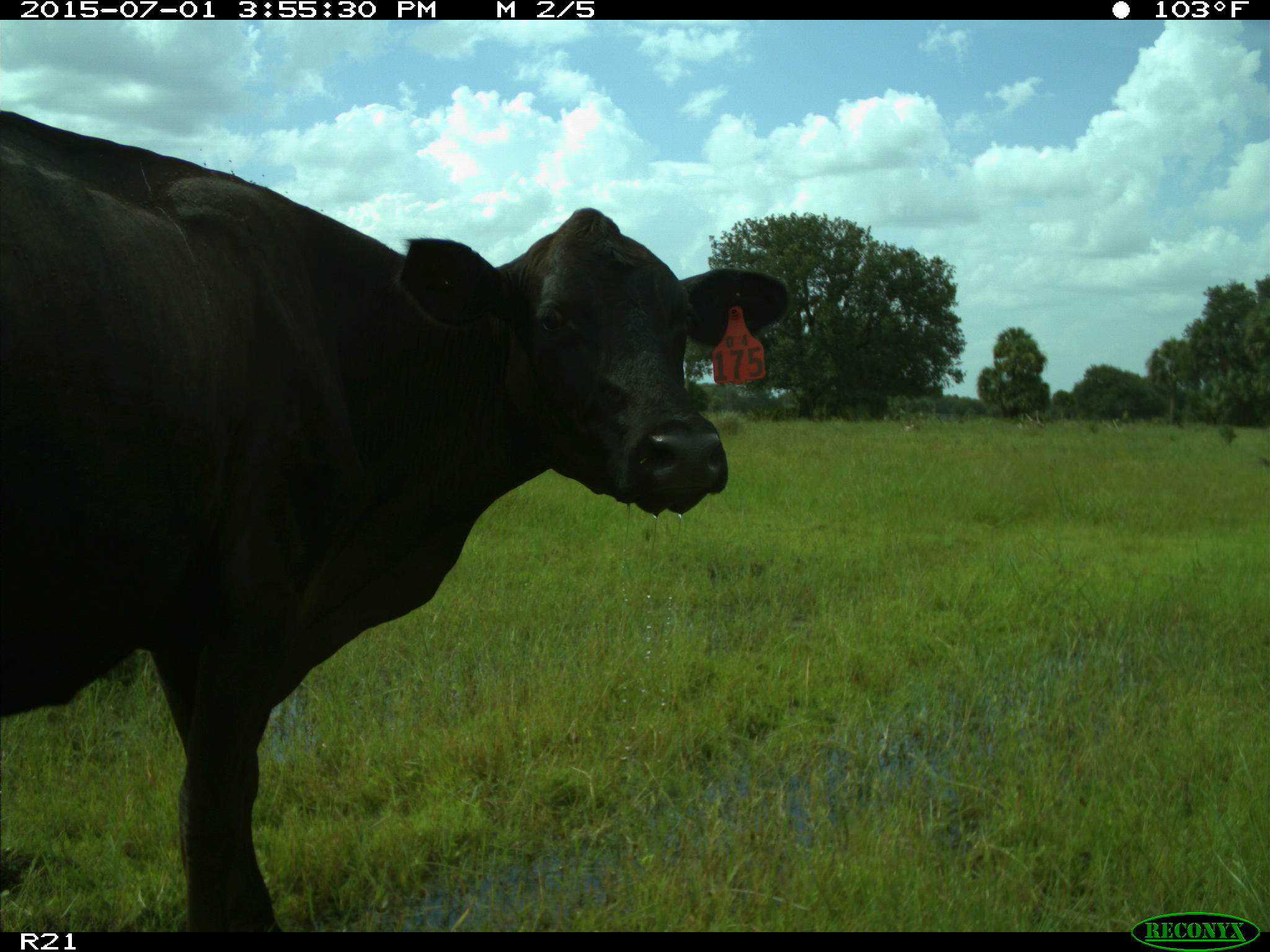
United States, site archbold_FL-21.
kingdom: Animalia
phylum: Chordata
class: Mammalia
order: Artiodactyla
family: Bovidae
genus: Bos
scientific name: Bos taurus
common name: domestic cow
Bos taurus (domestic cow).